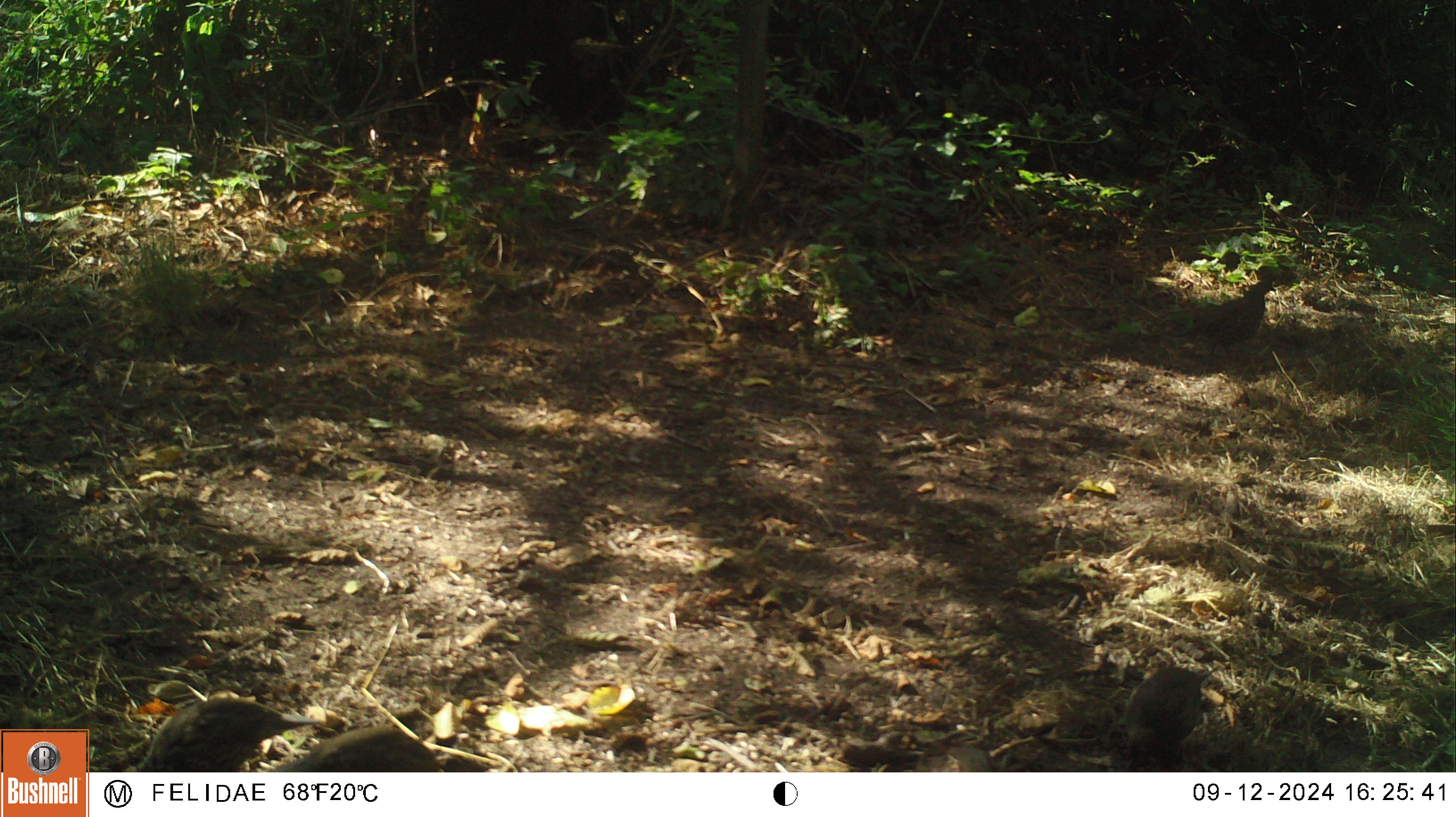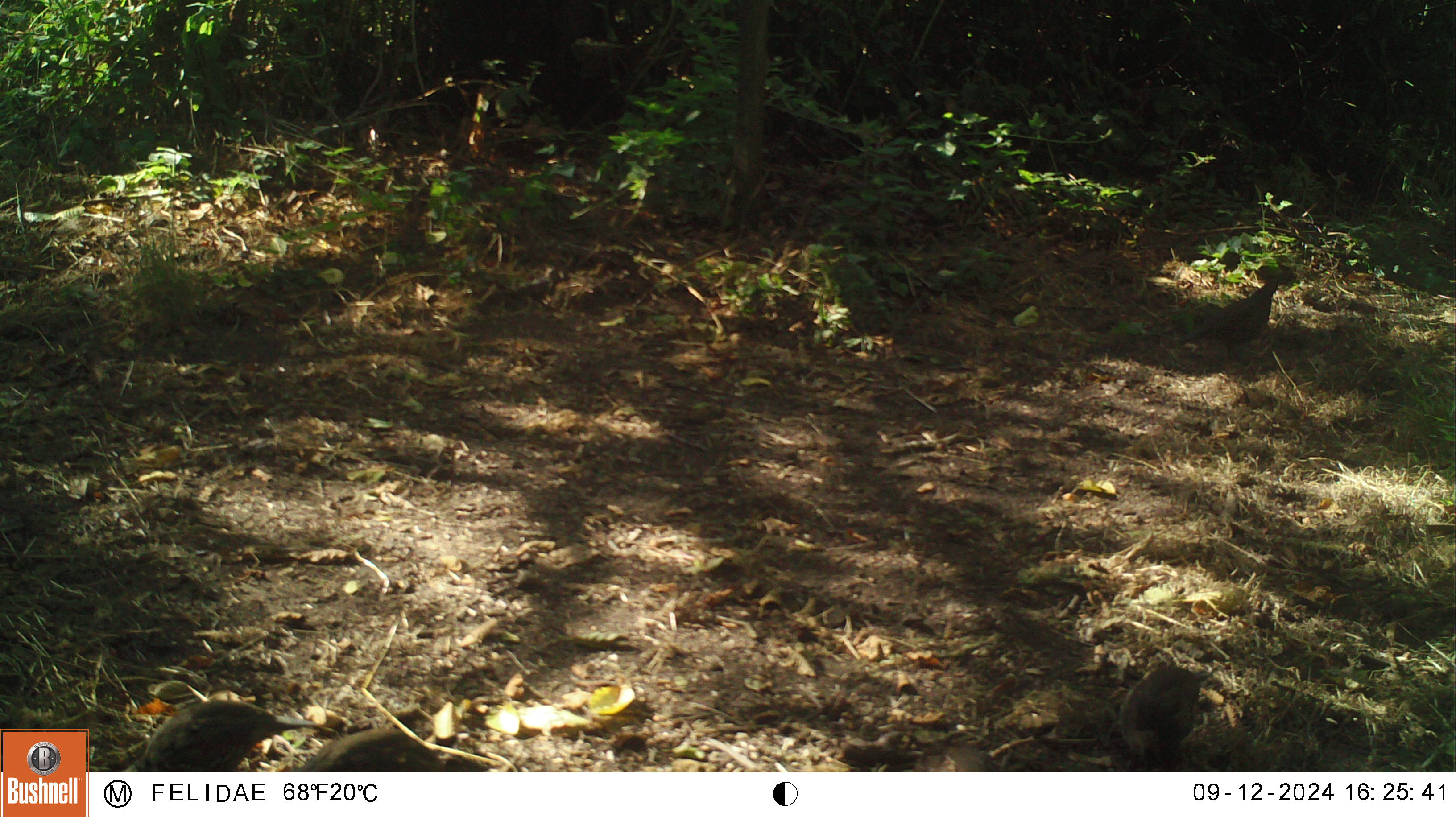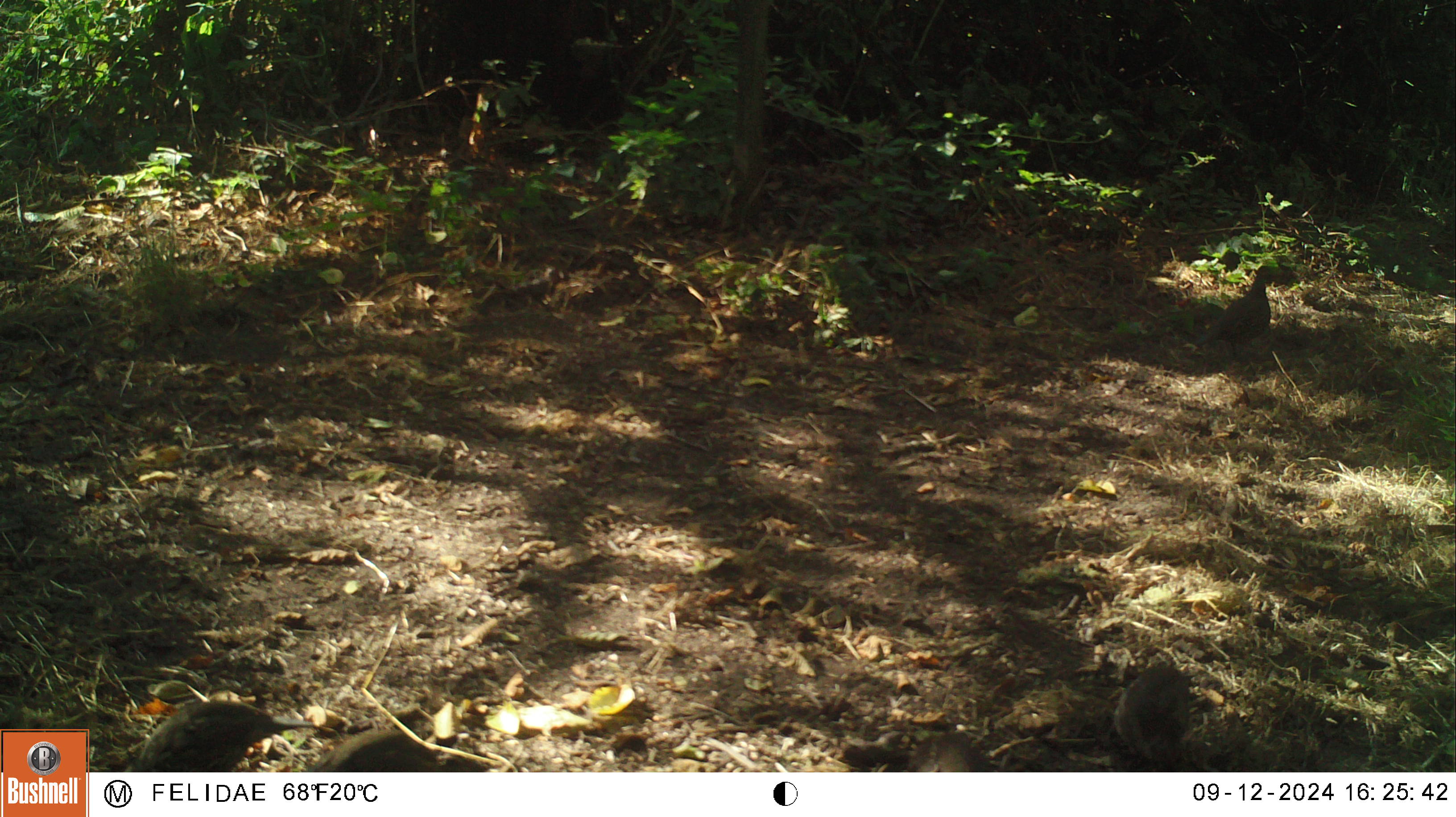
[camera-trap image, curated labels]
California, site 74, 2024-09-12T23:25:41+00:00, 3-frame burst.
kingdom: Animalia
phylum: Chordata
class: Aves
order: Galliformes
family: Odontophoridae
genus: Callipepla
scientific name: Callipepla californica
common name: california quail